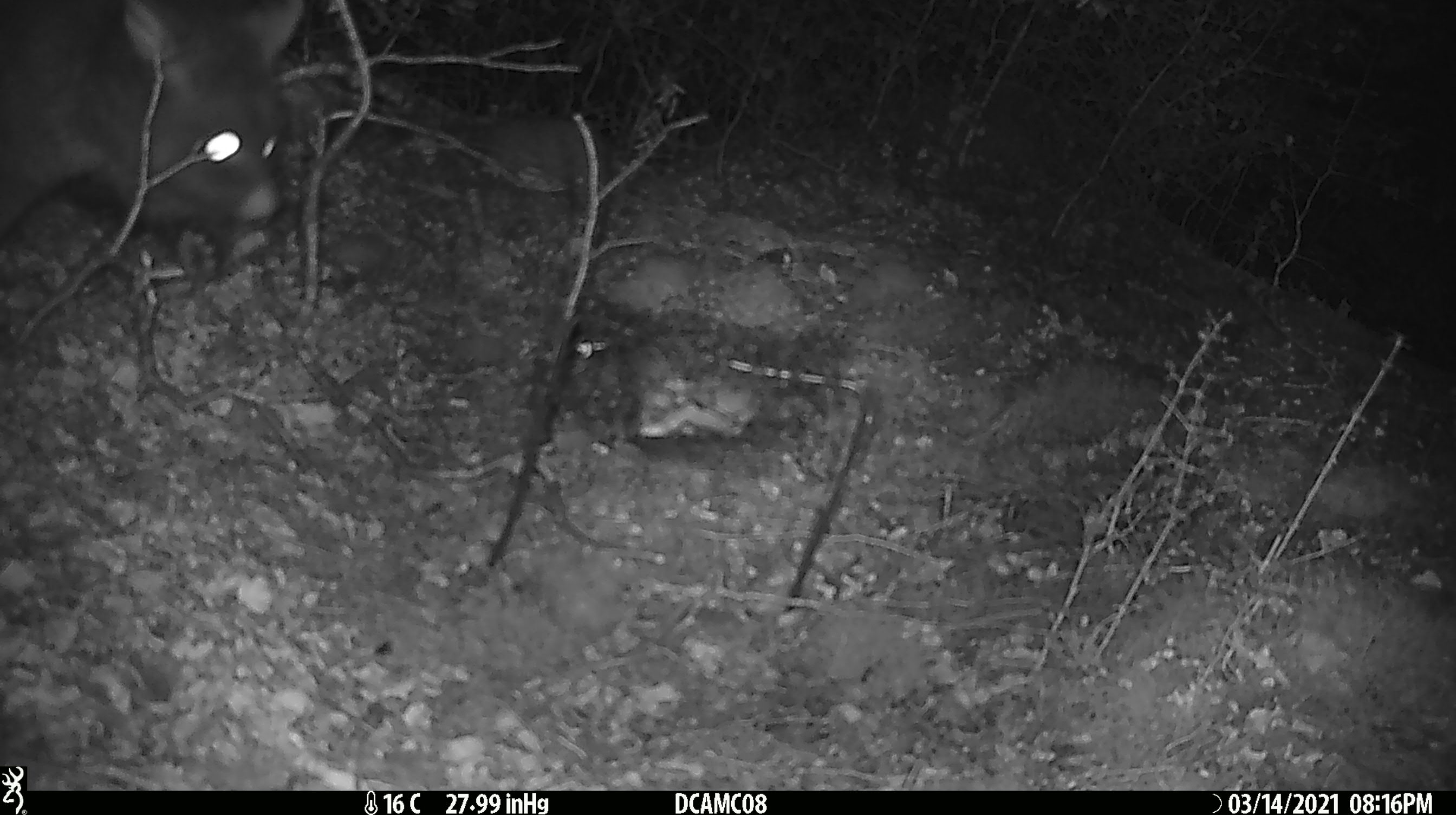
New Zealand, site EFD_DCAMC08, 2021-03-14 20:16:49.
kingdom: Animalia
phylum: Chordata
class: Mammalia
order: Diprotodontia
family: Phalangeridae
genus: Trichosurus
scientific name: Trichosurus vulpecula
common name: common brushtail possum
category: possum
Possum (common brushtail possum) (Trichosurus vulpecula).